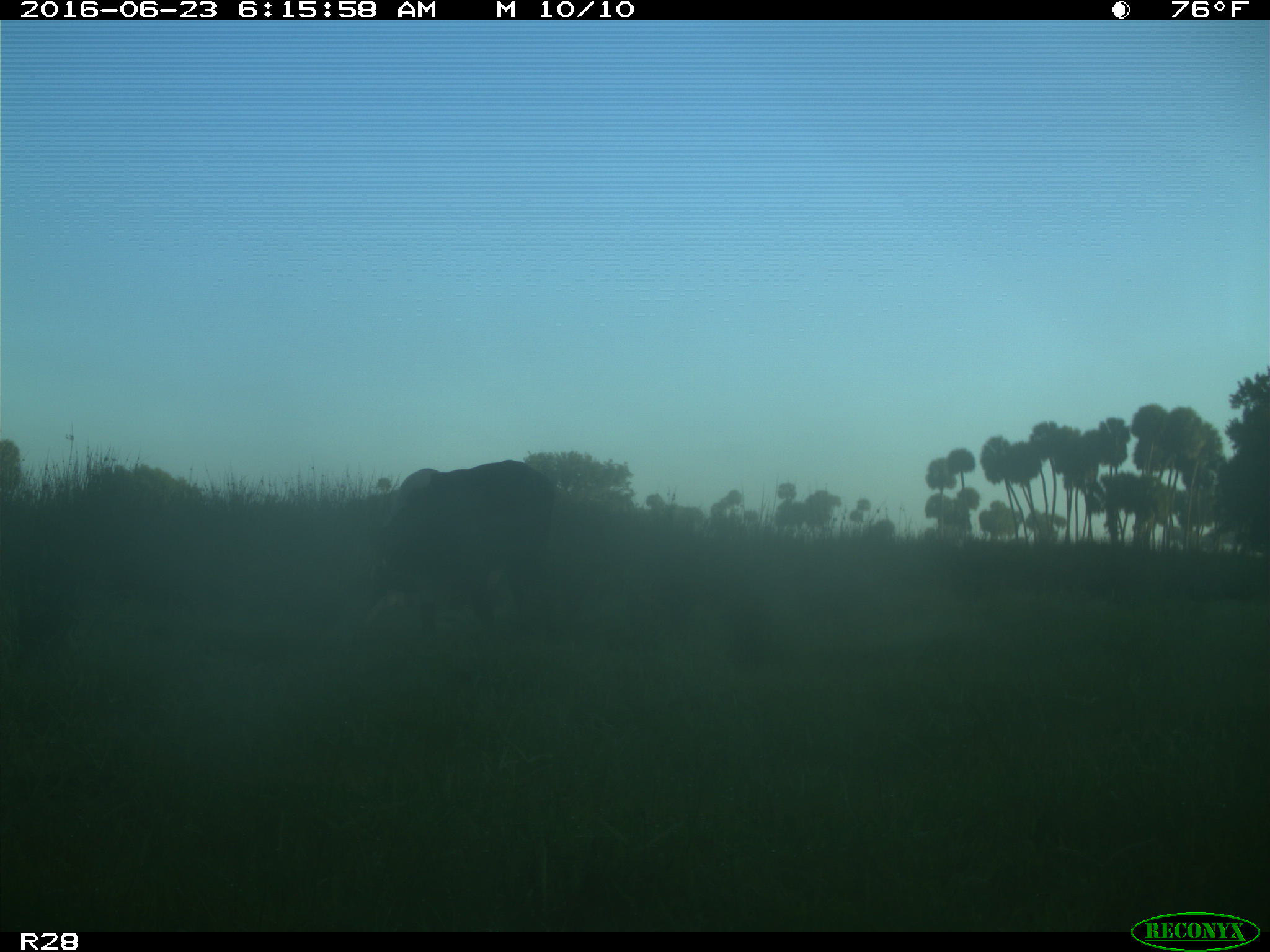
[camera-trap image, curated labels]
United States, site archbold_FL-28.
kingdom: Animalia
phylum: Chordata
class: Mammalia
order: Artiodactyla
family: Bovidae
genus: Bos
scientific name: Bos taurus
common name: domestic cow